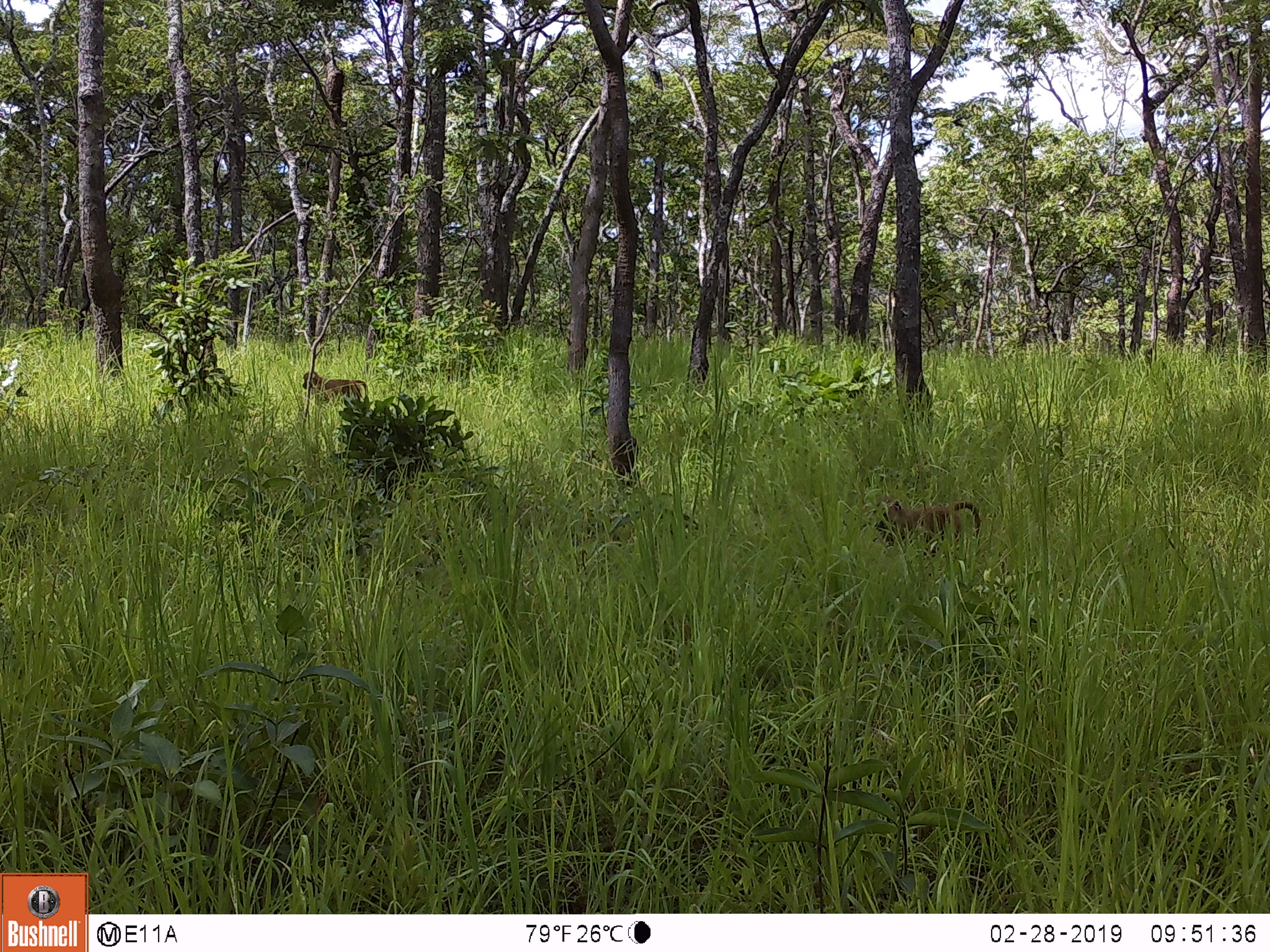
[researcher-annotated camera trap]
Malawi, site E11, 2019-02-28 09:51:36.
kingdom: Animalia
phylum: Chordata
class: Mammalia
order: Primates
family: Cercopithecidae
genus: Papio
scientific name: Papio cynocephalus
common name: yellow baboon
Yellow baboon (Papio cynocephalus), count 2.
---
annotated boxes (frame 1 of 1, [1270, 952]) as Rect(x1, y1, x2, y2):
yellow baboon: Rect(864, 492, 985, 552); Rect(294, 370, 371, 405)